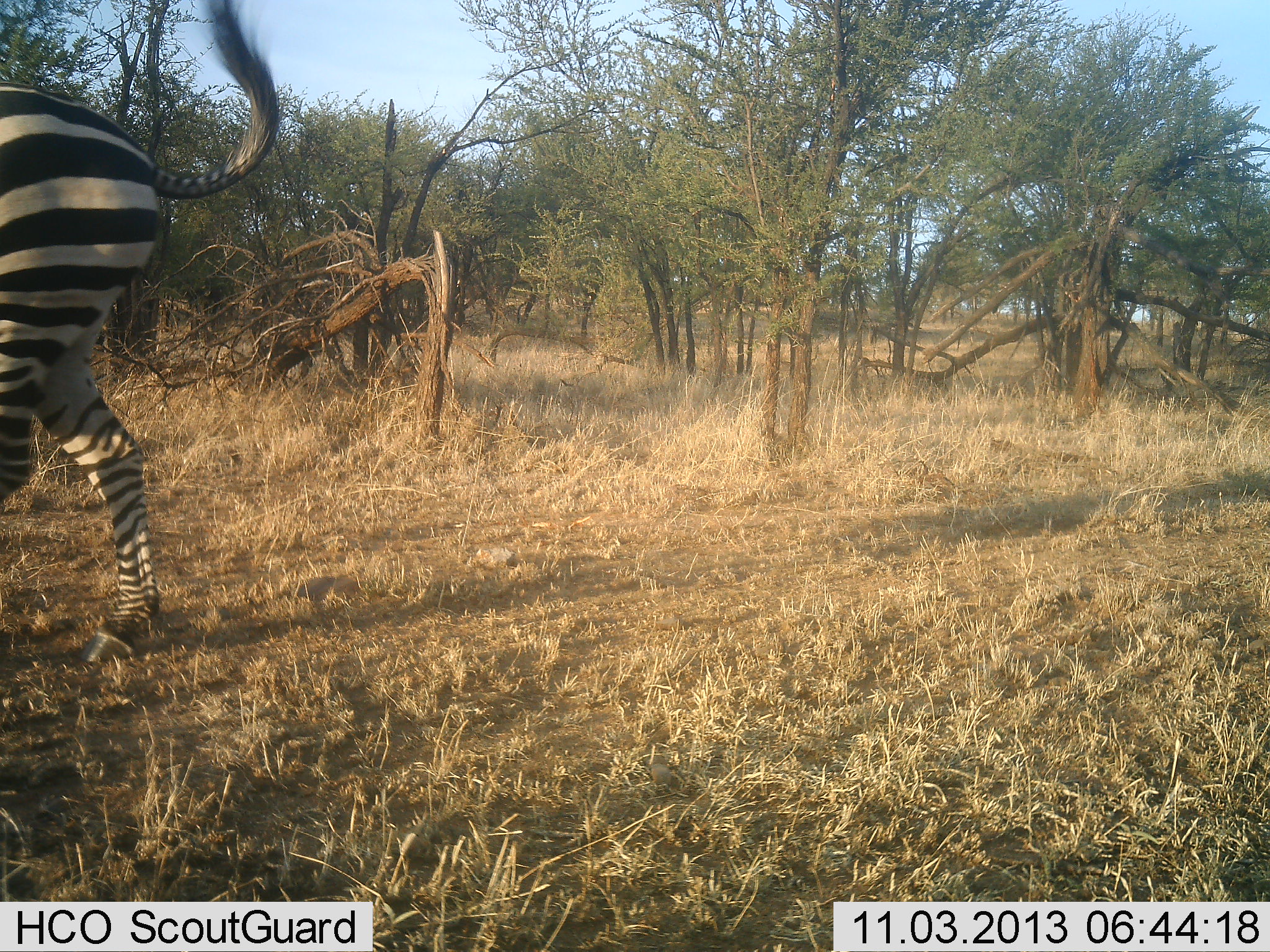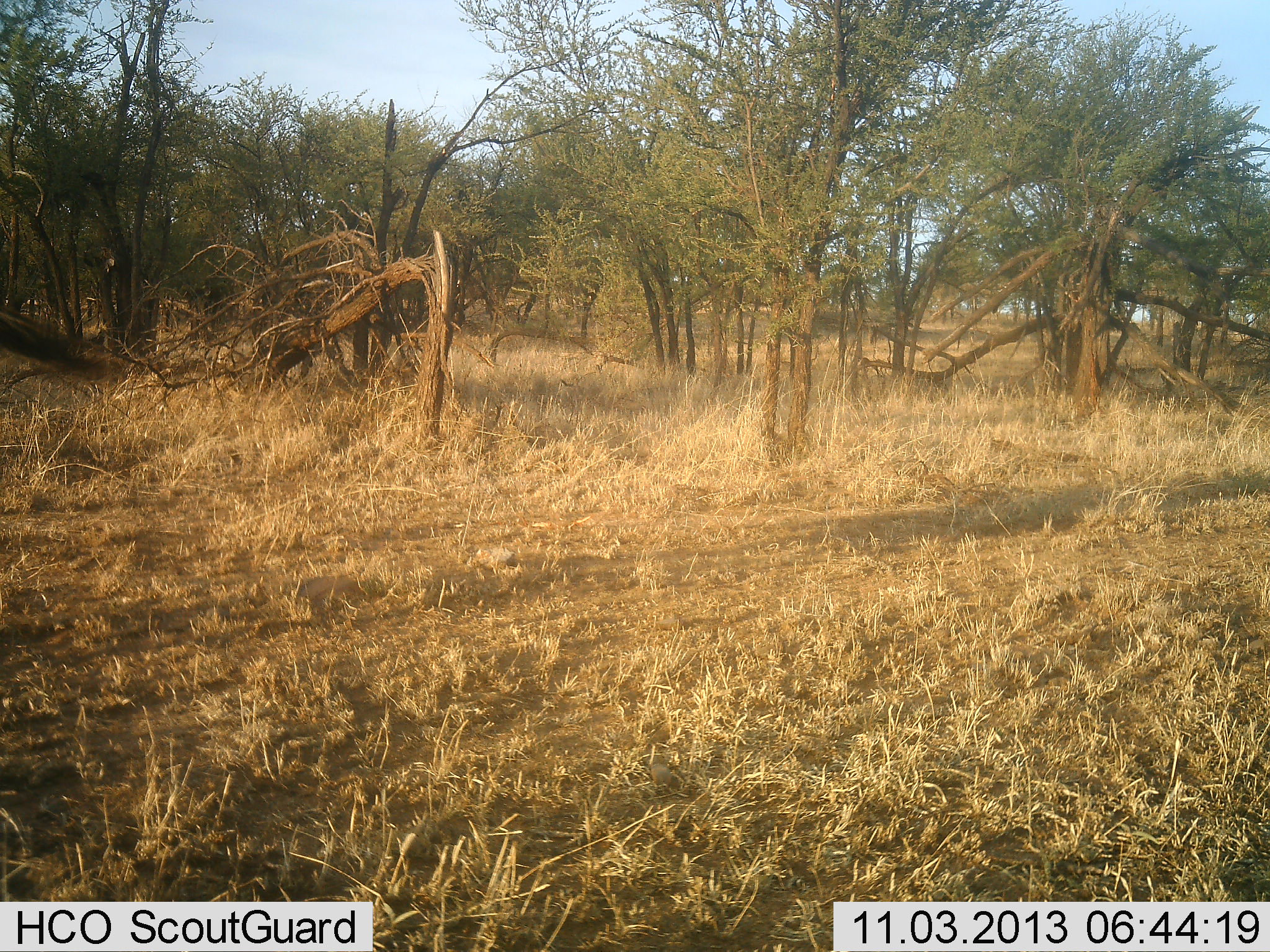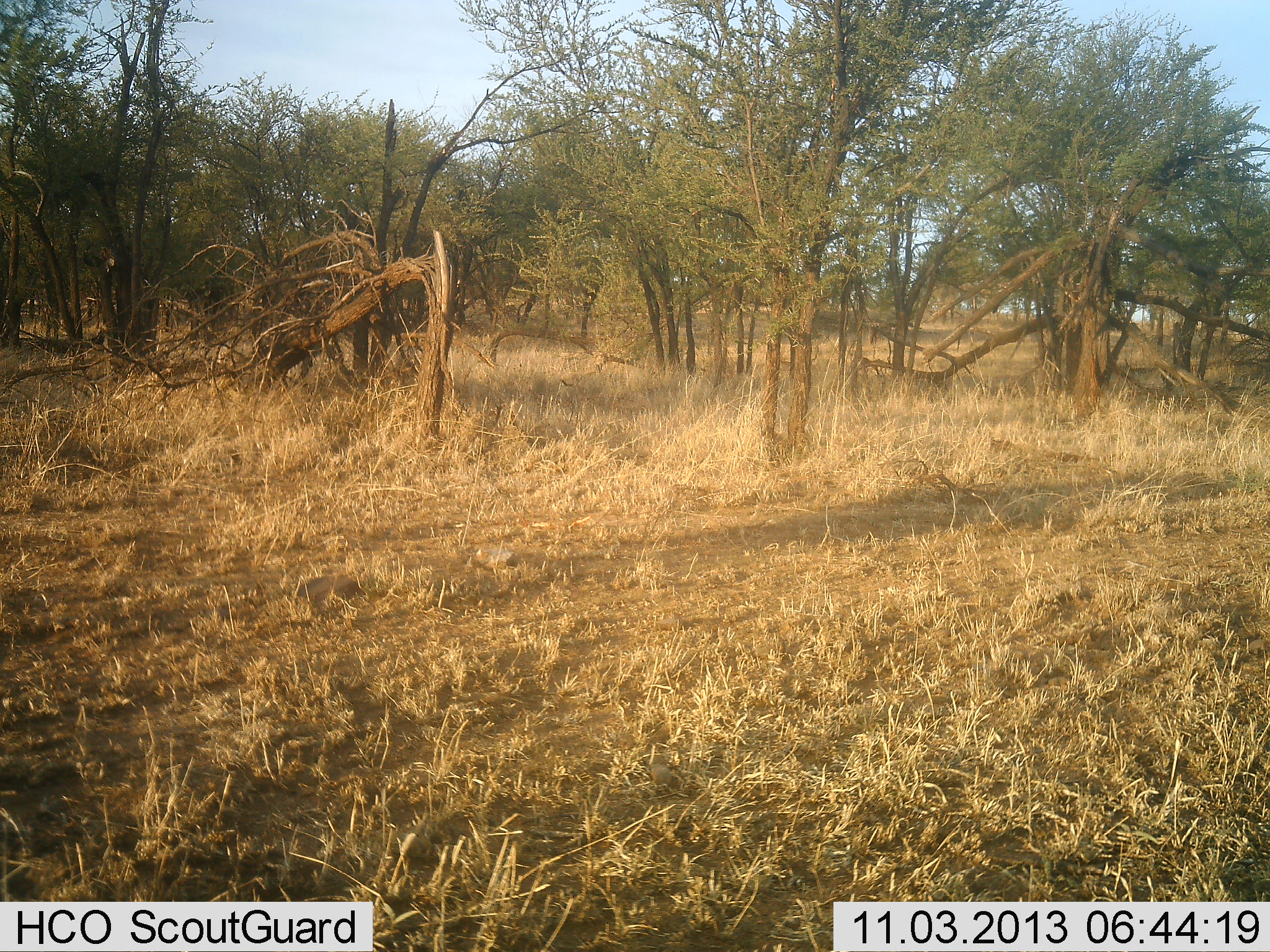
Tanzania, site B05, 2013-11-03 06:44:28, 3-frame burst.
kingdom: Animalia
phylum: Chordata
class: Mammalia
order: Perissodactyla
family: Equidae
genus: Equus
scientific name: Equus quagga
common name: plains zebra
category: zebra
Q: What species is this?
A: Zebra (plains zebra) (Equus quagga).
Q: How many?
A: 1.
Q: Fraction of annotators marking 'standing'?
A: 0%.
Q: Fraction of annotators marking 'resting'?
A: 0%.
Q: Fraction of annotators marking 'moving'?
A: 100%.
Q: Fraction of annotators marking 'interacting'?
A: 0%.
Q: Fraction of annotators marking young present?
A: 0%.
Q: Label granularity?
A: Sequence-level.